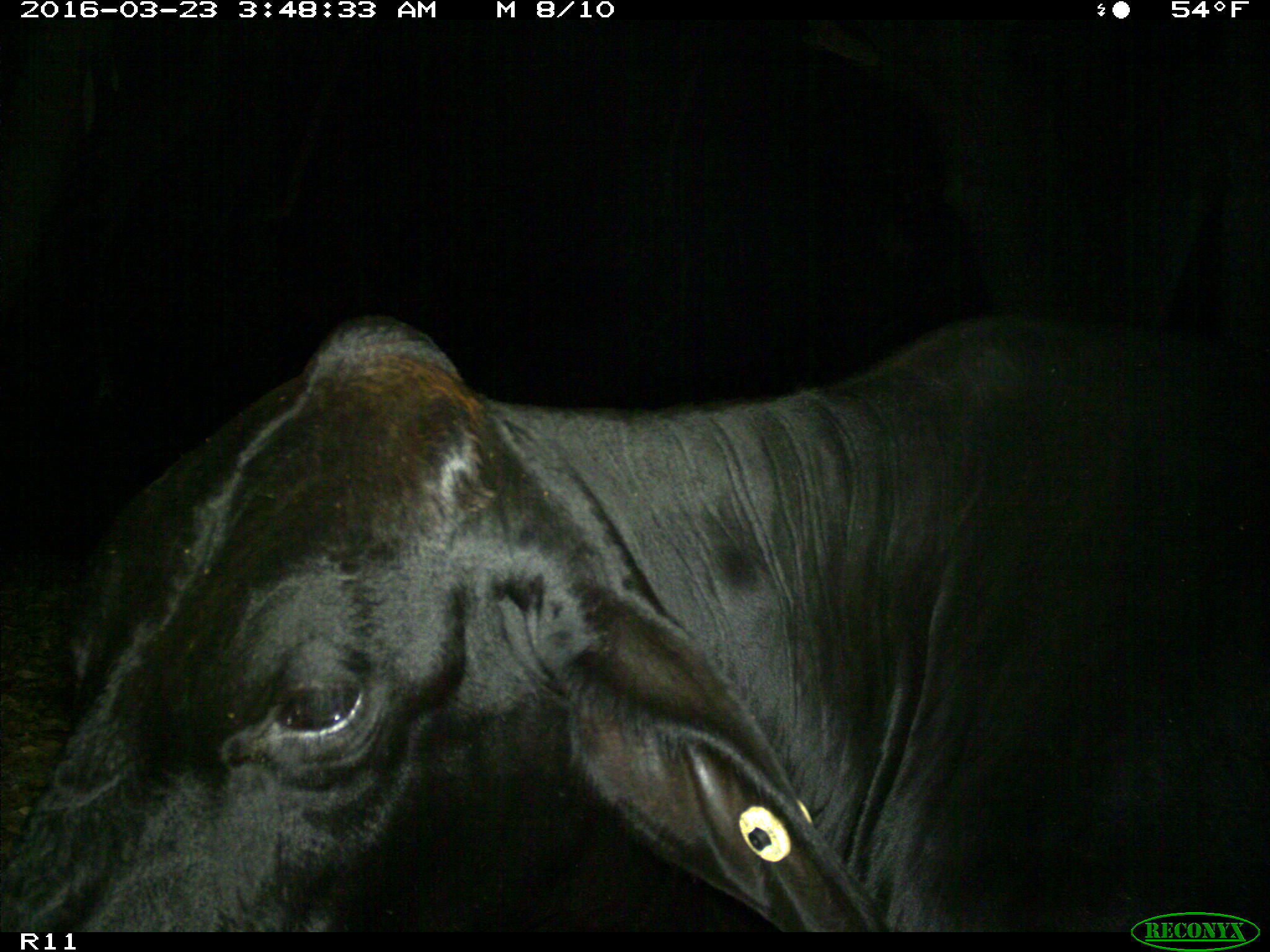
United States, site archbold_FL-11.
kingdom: Animalia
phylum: Chordata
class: Mammalia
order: Artiodactyla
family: Bovidae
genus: Bos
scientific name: Bos taurus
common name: domestic cow